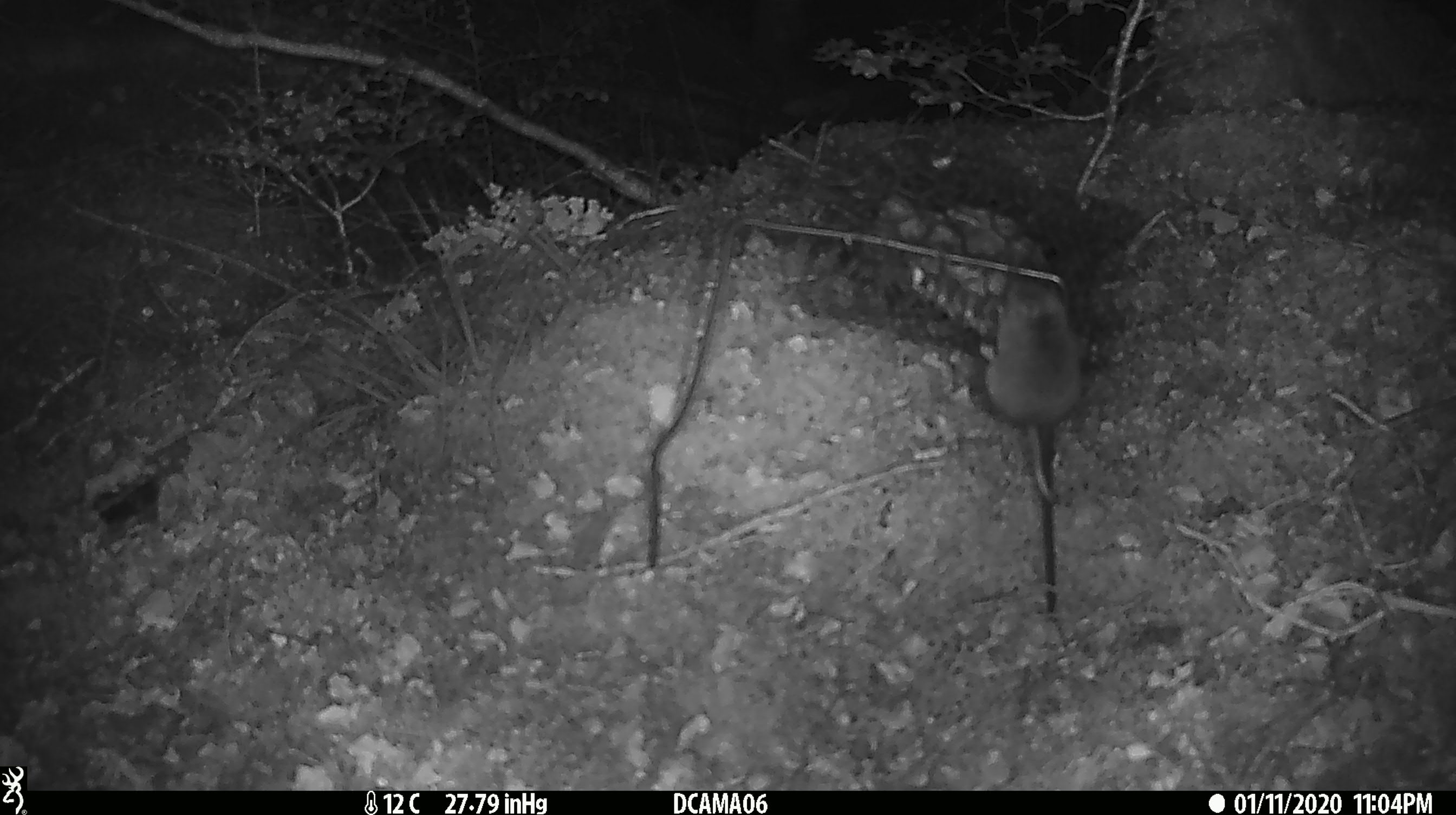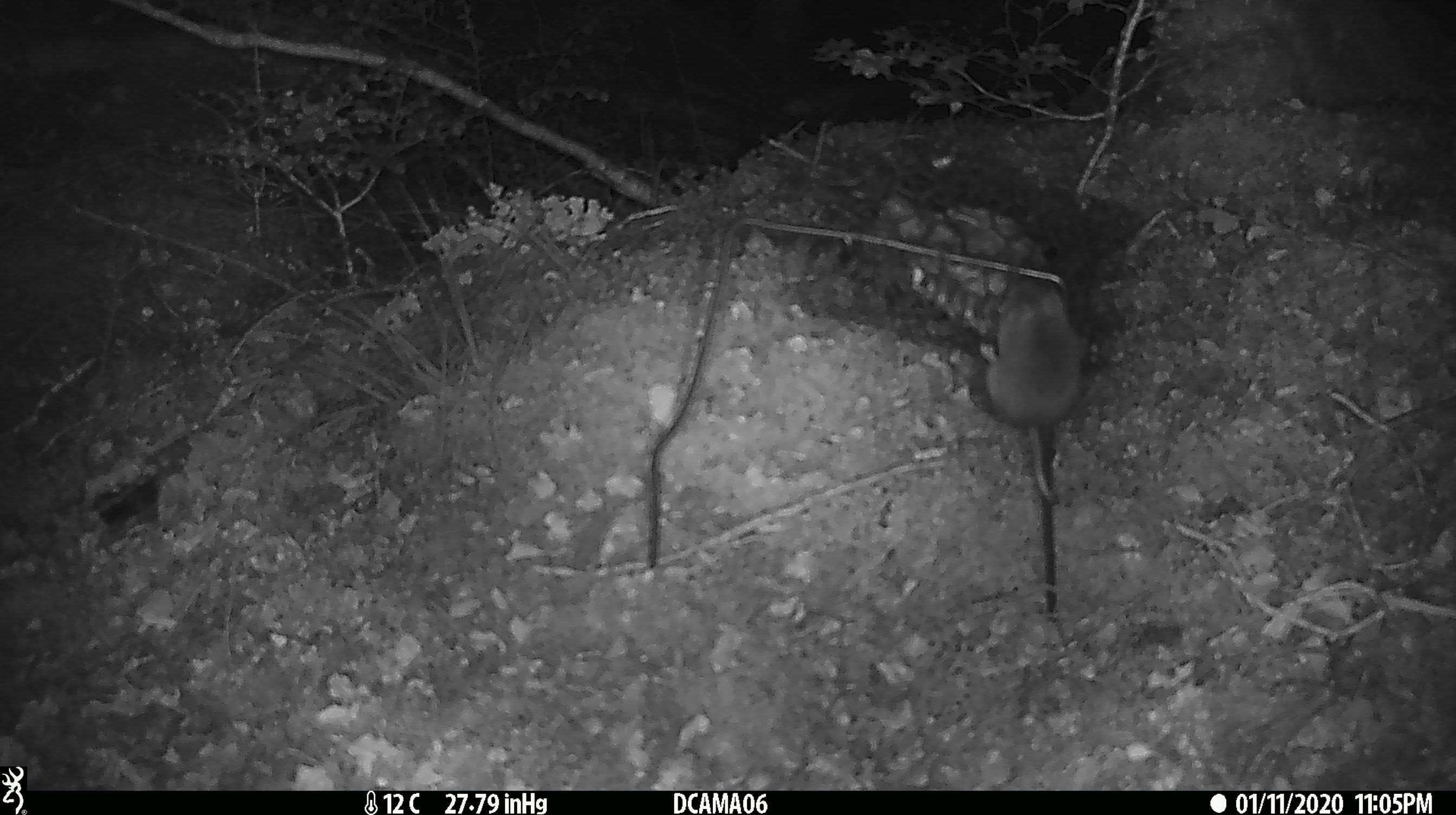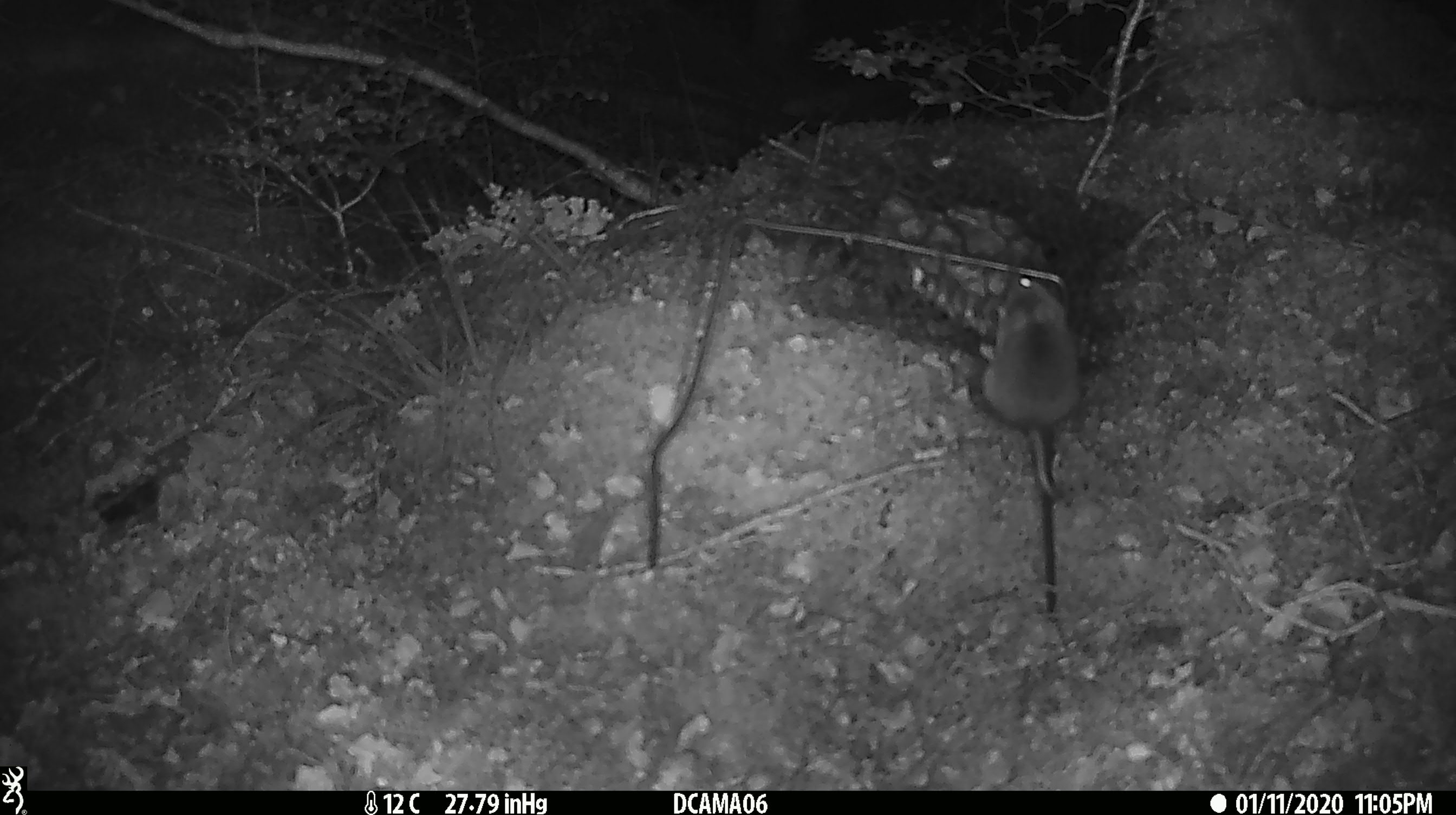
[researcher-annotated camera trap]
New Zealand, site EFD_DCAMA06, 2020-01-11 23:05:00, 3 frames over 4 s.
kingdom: Animalia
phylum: Chordata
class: Mammalia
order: Rodentia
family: Muridae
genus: Mus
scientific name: Mus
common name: mouse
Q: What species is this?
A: Mouse (Mus).